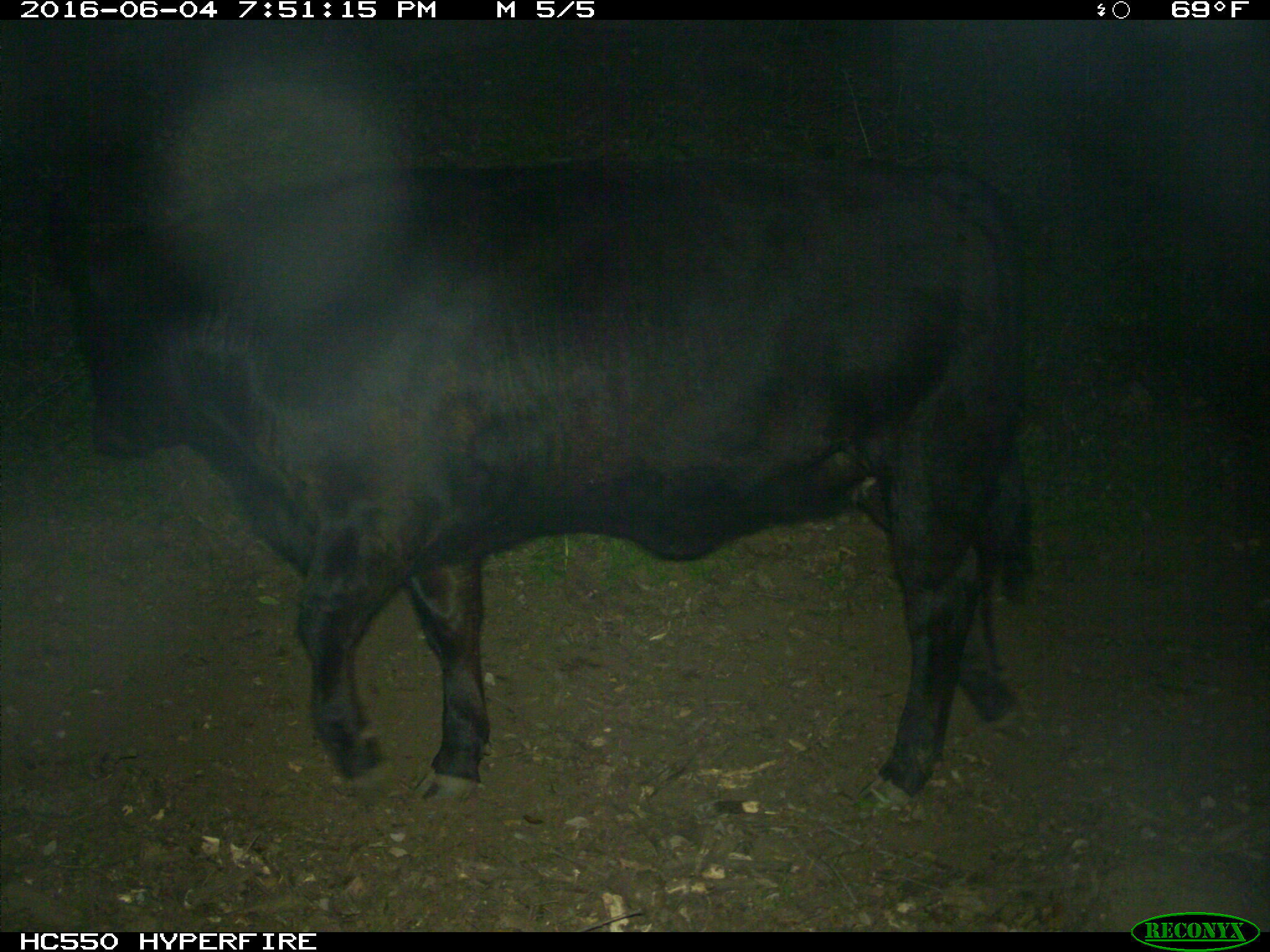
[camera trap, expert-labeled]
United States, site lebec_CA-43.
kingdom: Animalia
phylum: Chordata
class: Mammalia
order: Artiodactyla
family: Bovidae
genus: Bos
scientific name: Bos taurus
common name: domestic cow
Bos taurus (domestic cow).